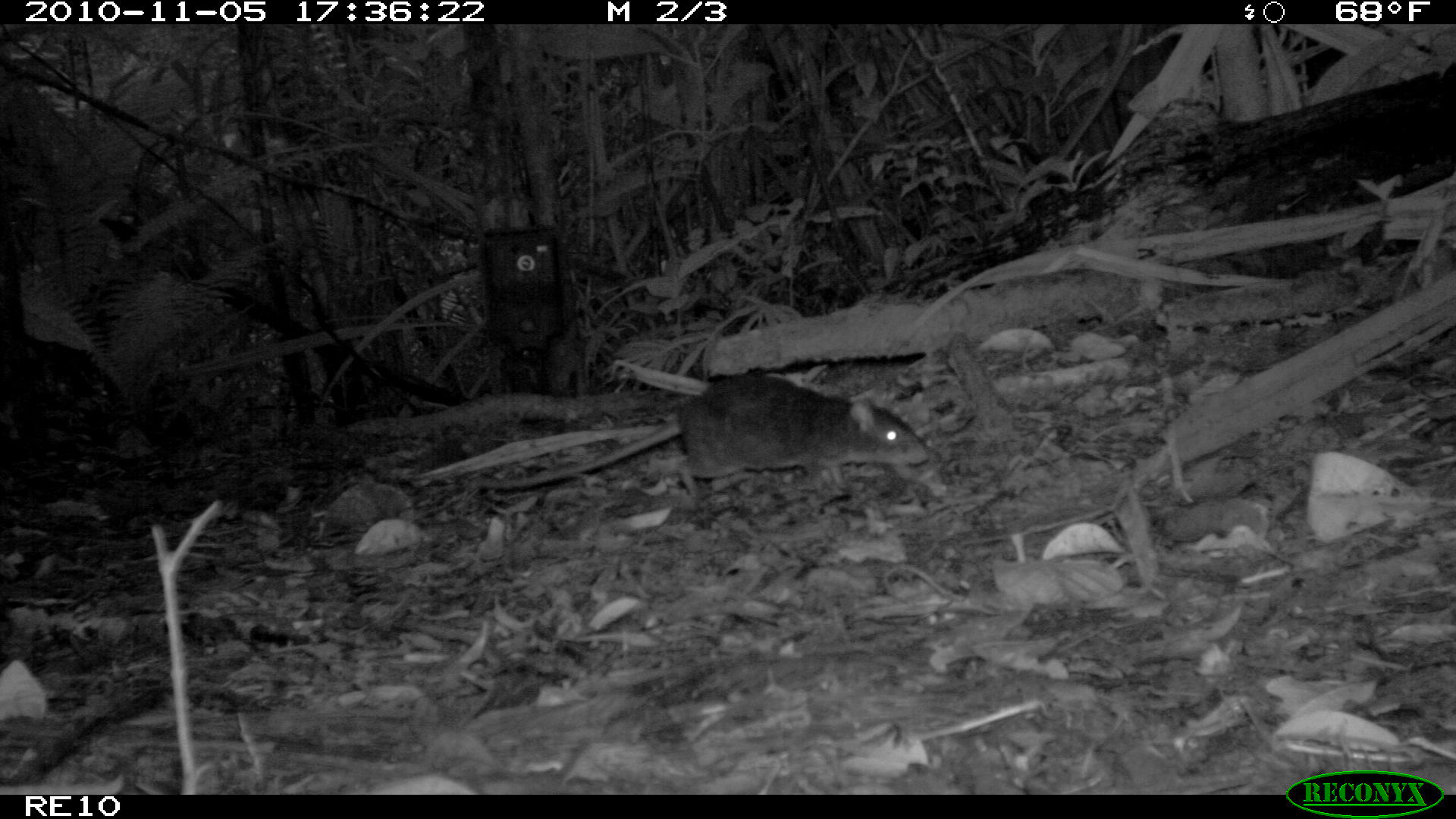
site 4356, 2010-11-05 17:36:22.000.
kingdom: Animalia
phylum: Chordata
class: Mammalia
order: Rodentia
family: Muridae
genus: Rattus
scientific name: Rattus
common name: rodent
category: unknown rat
Unknown rat (rodent) (Rattus), count 1.